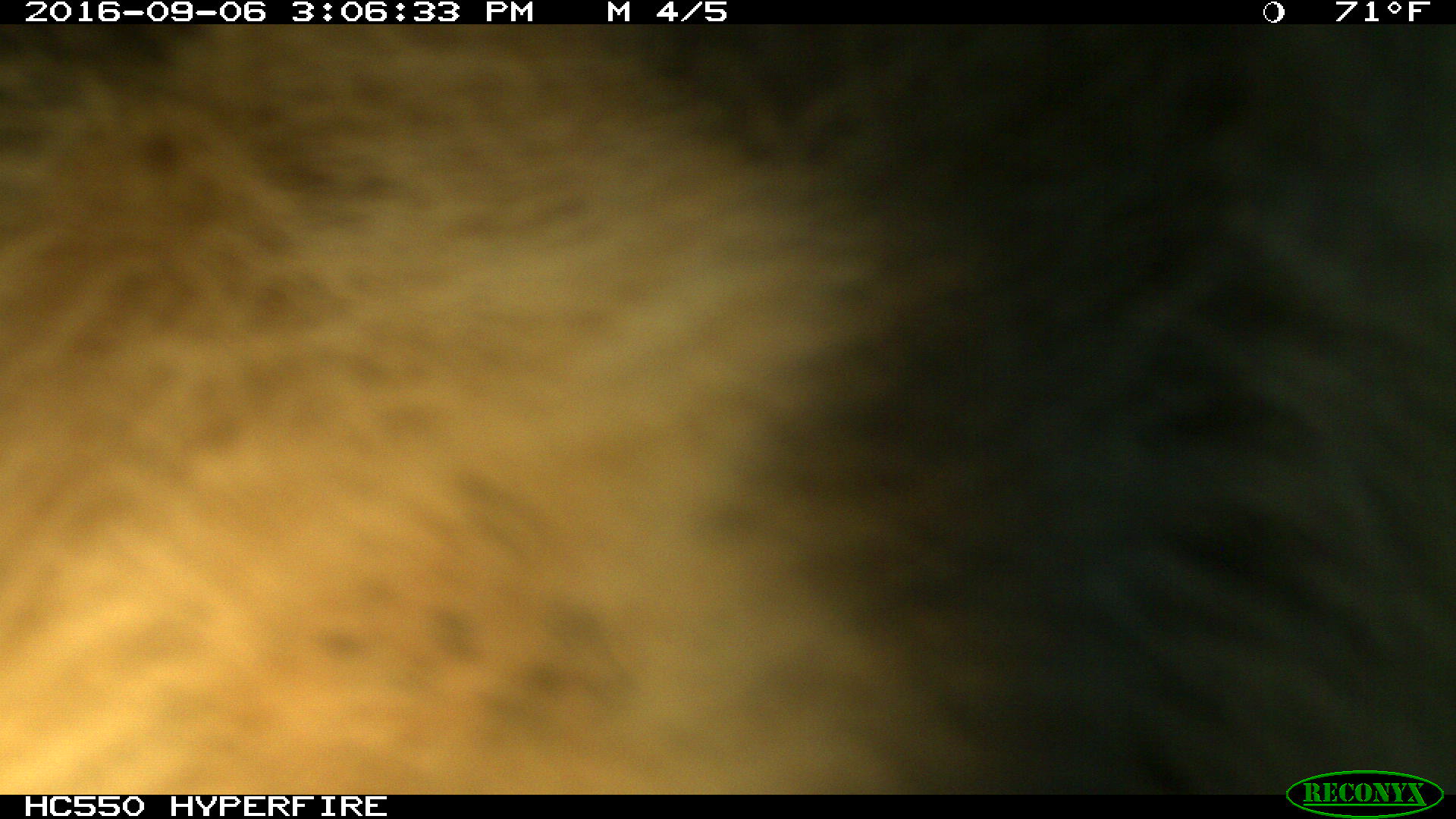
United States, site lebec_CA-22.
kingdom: Animalia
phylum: Chordata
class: Mammalia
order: Carnivora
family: Ursidae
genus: Ursus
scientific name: Ursus americanus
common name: american black bear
Ursus americanus (american black bear).